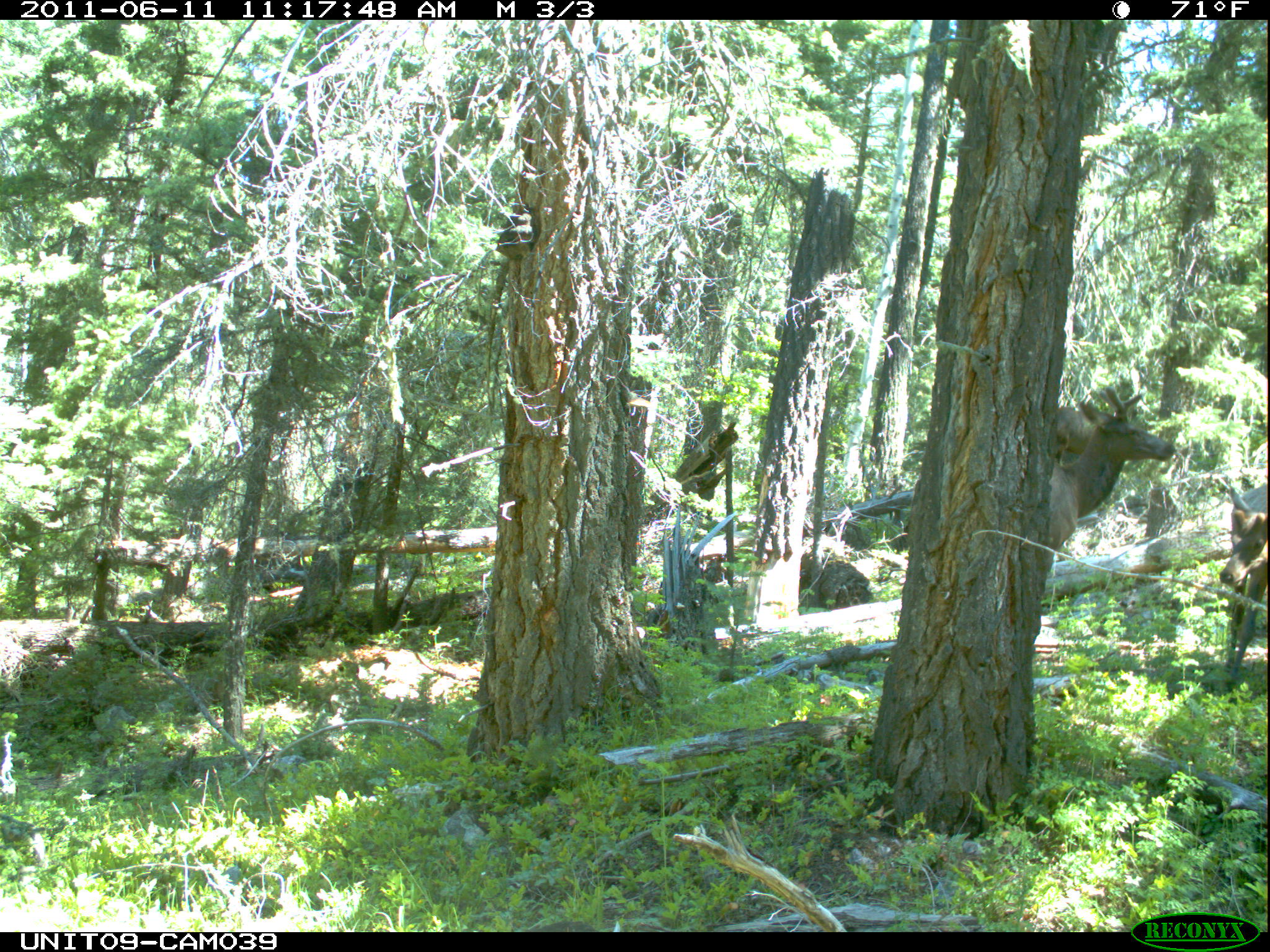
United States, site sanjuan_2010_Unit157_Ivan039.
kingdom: Animalia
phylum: Chordata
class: Mammalia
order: Artiodactyla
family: Cervidae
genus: Cervus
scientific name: Cervus elaphus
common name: red deer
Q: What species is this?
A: Cervus elaphus (red deer).